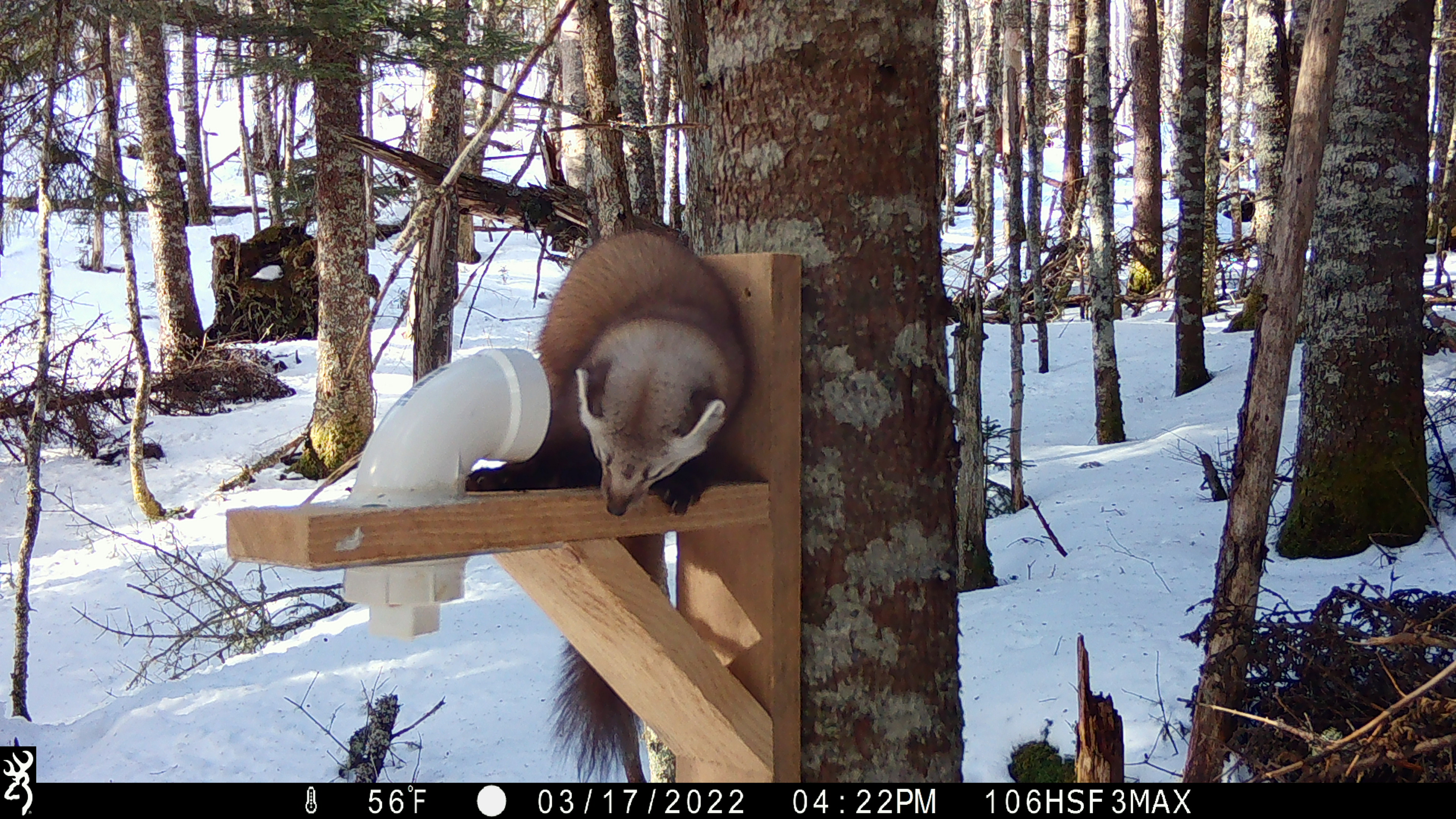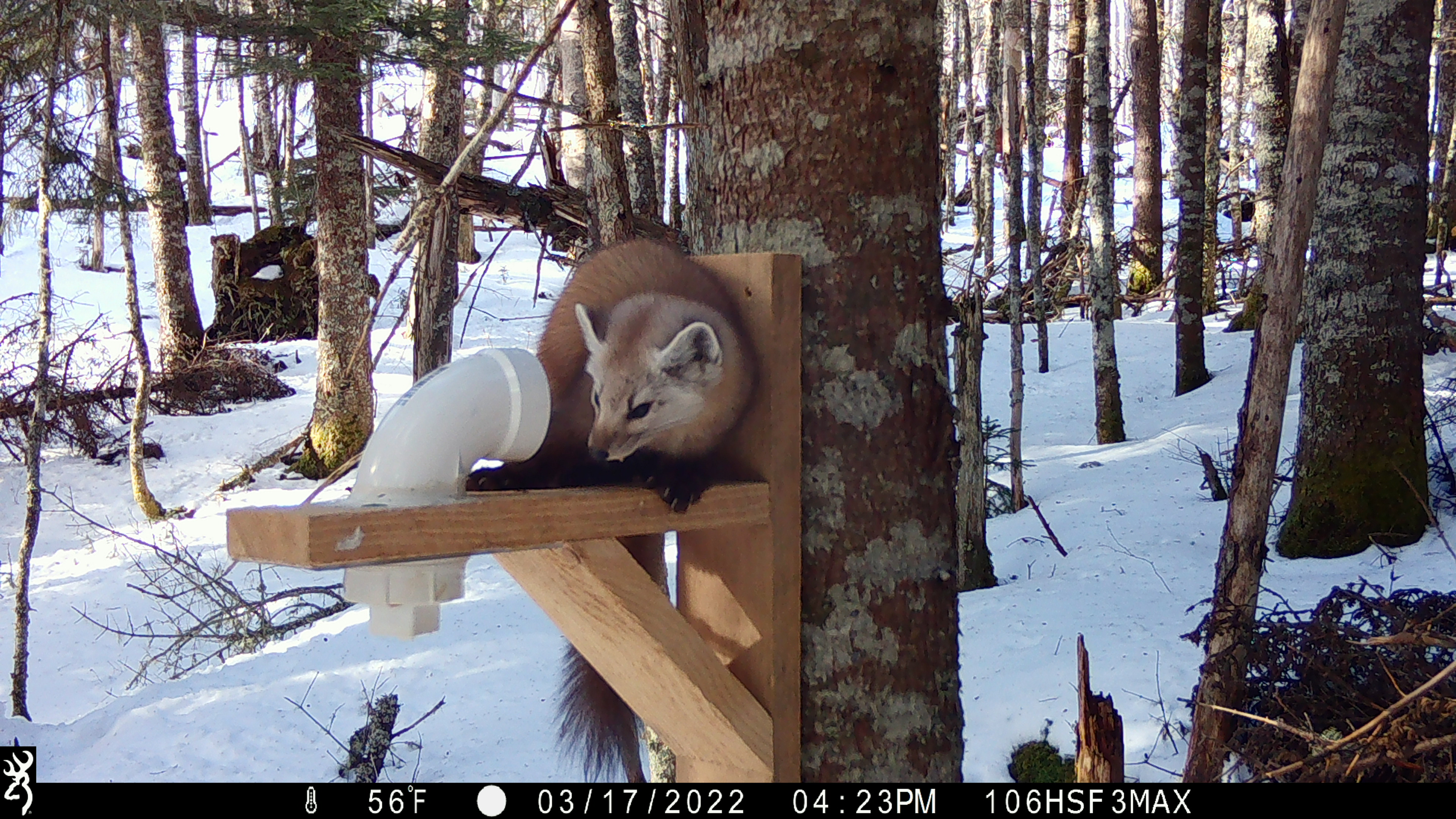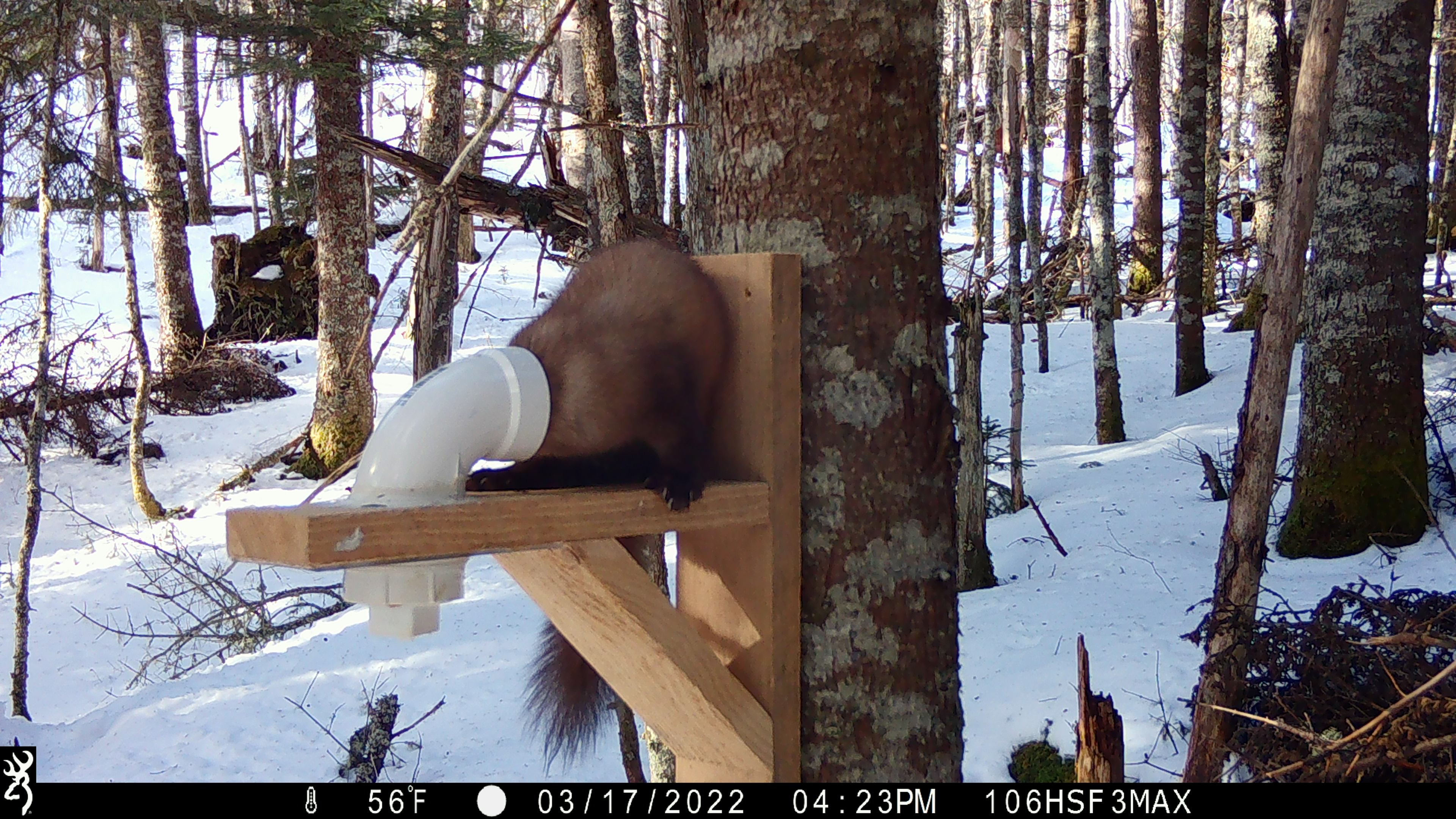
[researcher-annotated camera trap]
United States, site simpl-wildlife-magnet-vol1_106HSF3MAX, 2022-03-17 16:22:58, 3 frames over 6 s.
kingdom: Animalia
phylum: Chordata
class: Mammalia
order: Carnivora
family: Mustelidae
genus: Martes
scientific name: Martes americana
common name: american marten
American marten (Martes americana).